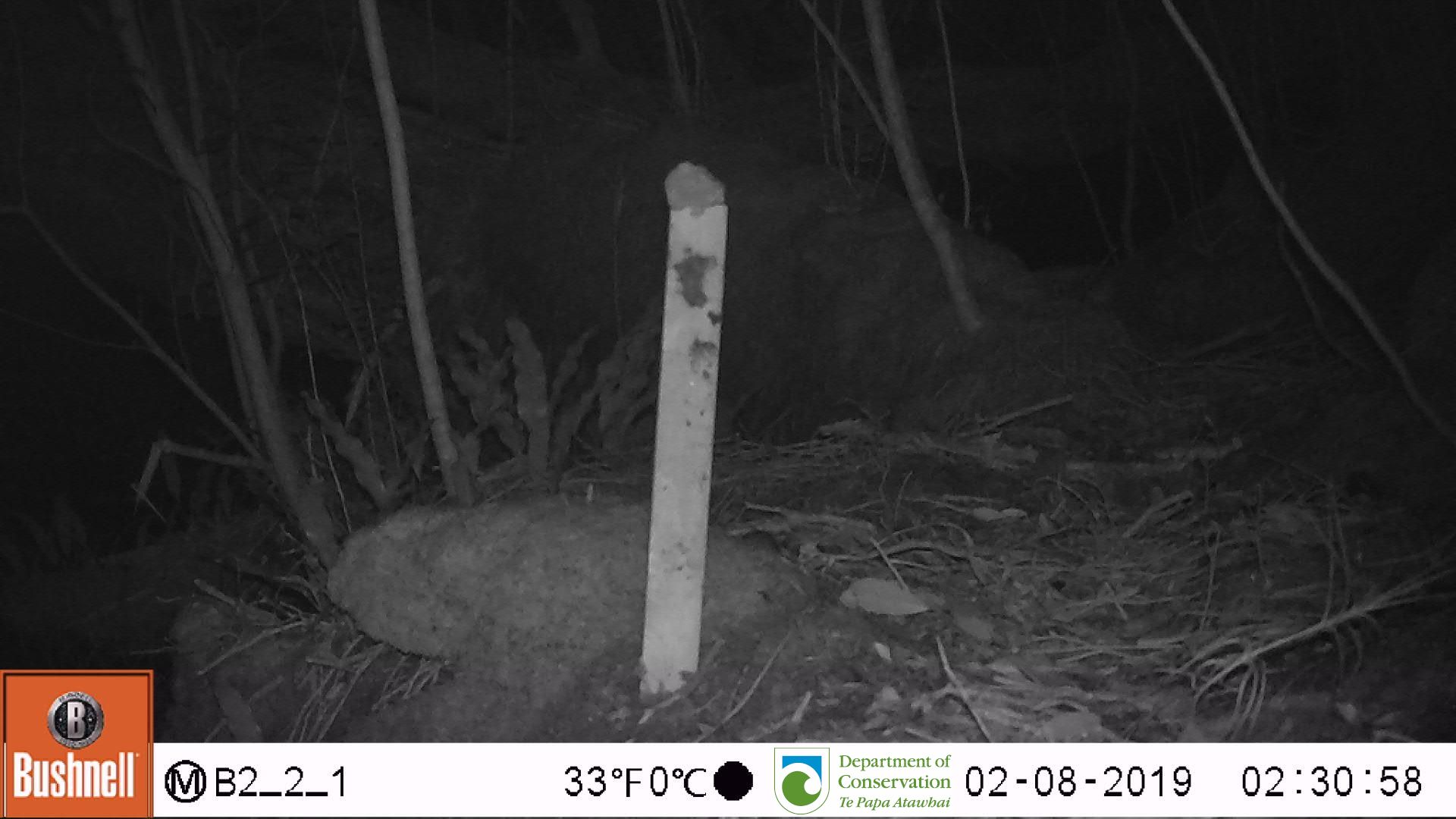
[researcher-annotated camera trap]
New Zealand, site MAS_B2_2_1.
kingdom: Animalia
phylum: Chordata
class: Mammalia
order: Rodentia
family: Muridae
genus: Mus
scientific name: Mus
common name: mouse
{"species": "mouse (Mus)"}